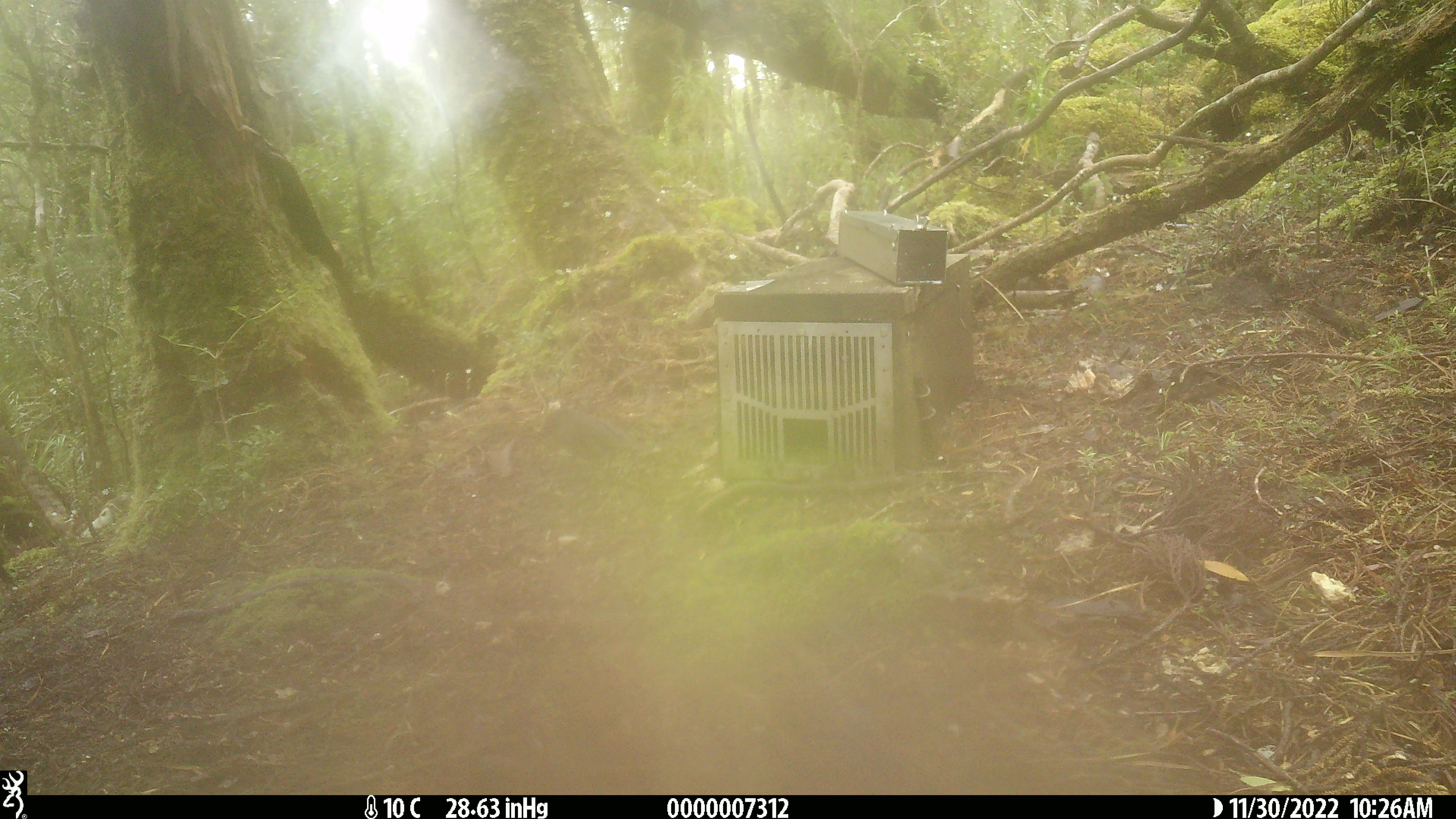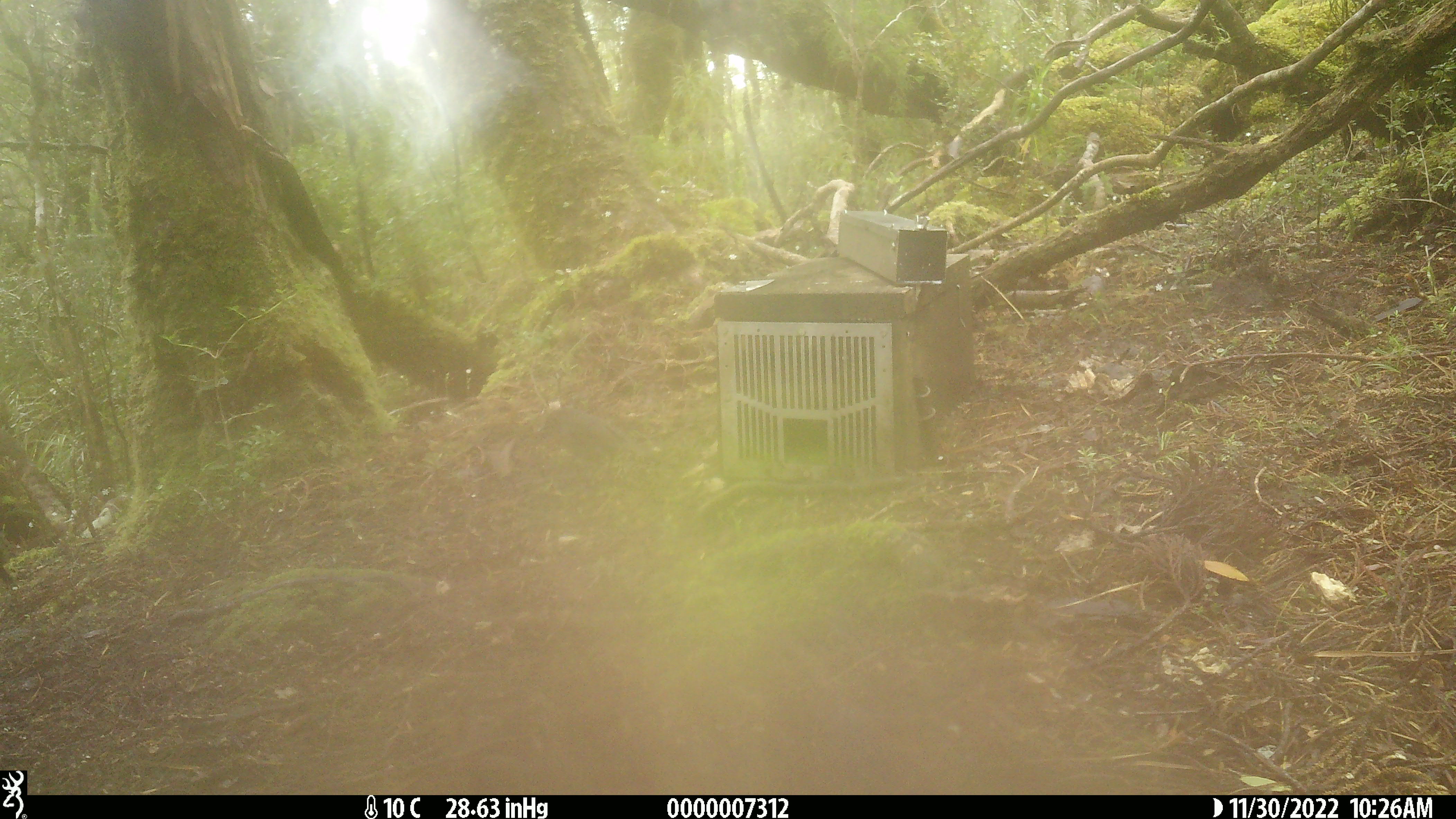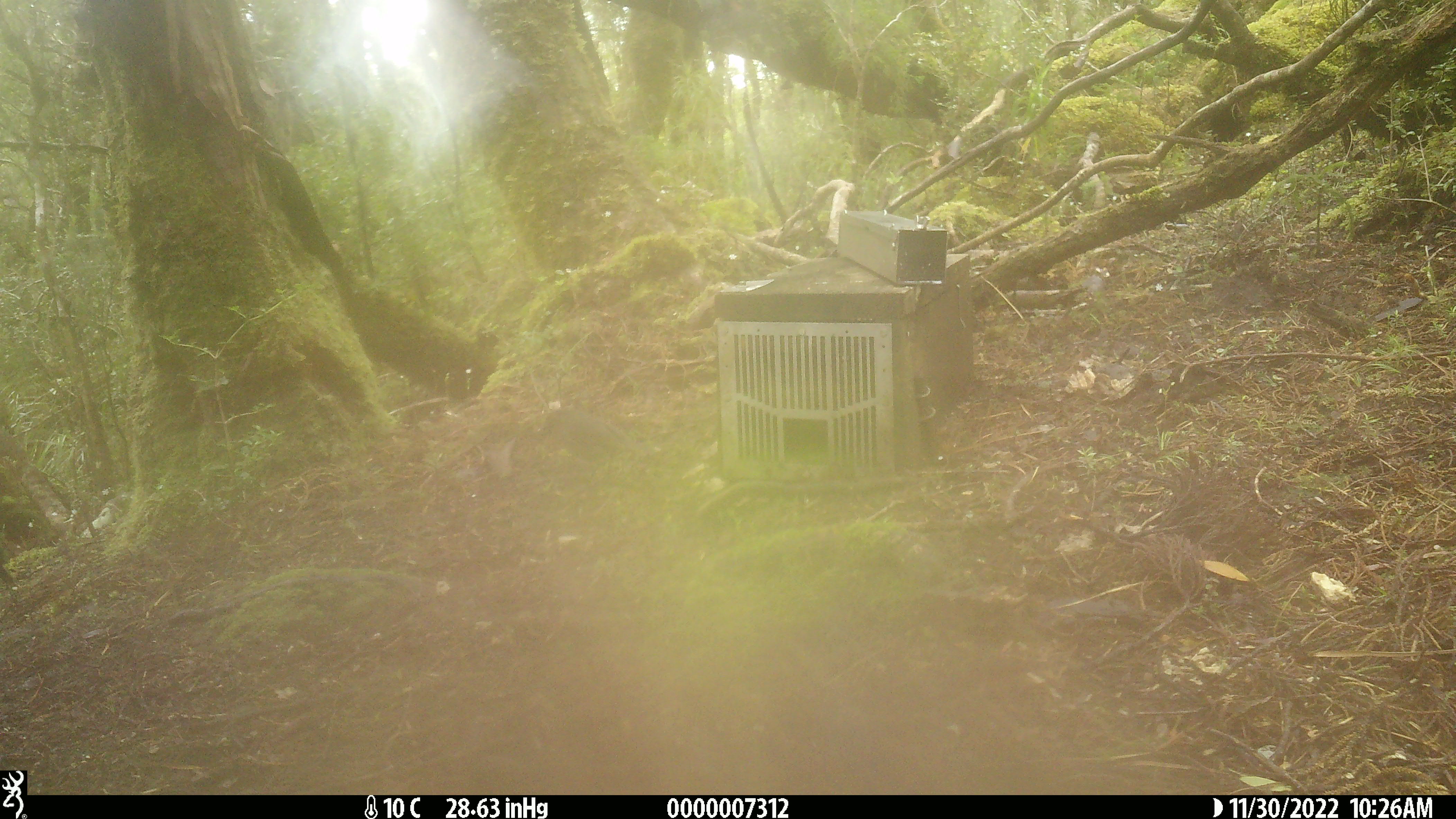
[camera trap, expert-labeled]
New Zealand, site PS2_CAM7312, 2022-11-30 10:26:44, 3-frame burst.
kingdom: Animalia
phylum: Chordata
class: Aves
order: Passeriformes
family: Petroicidae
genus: Petroica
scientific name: Petroica australis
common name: new zealand robin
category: robin